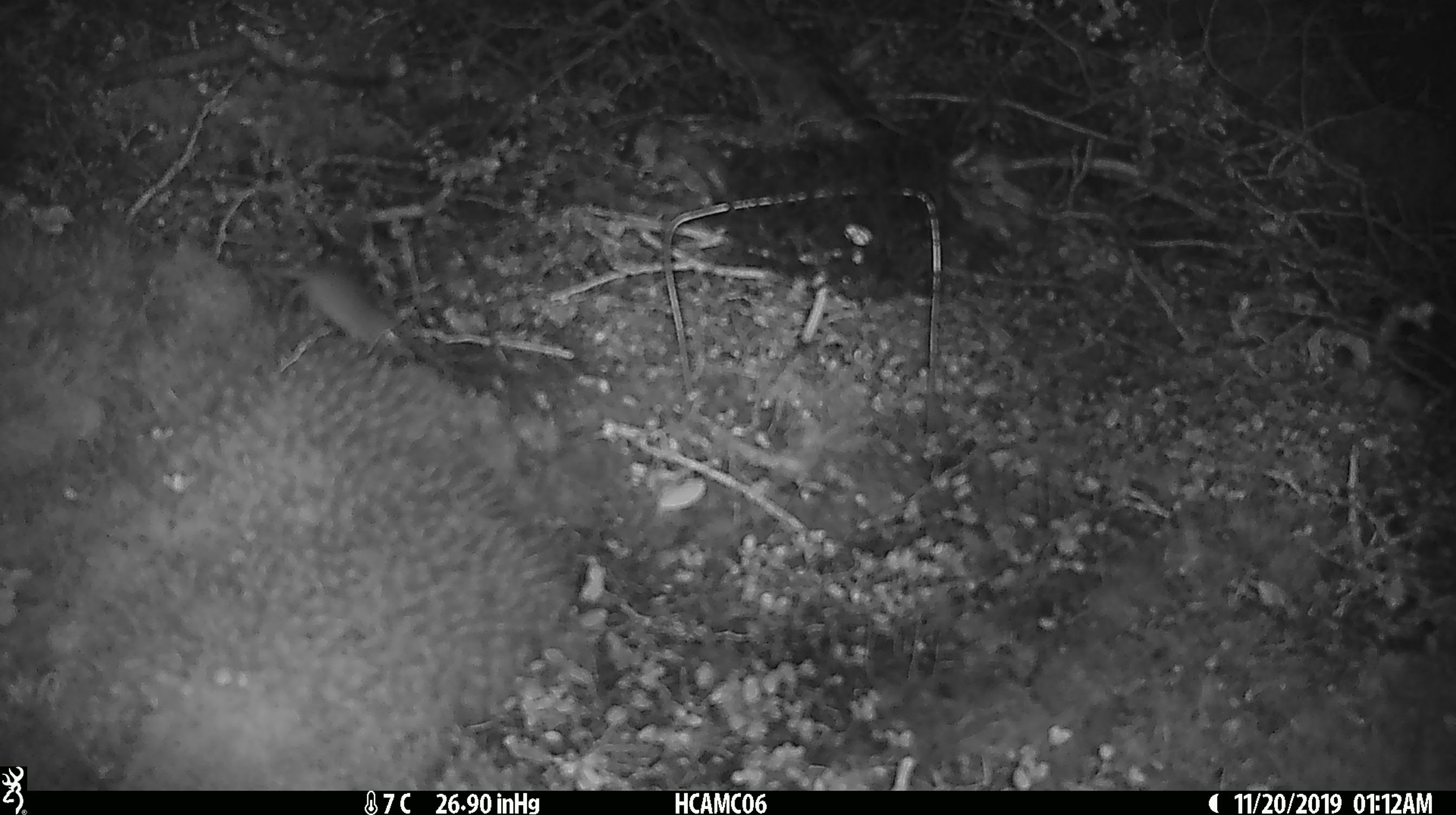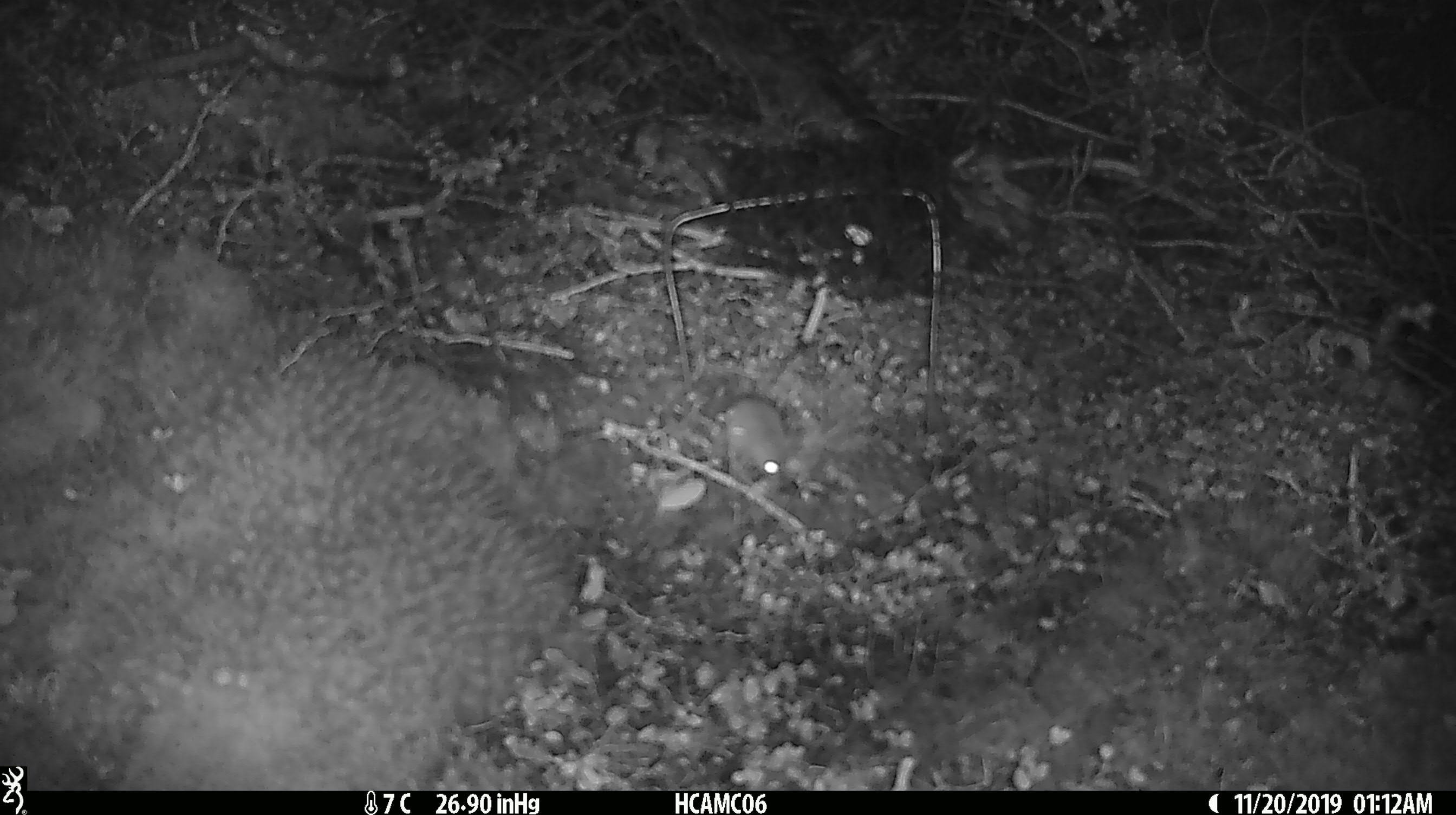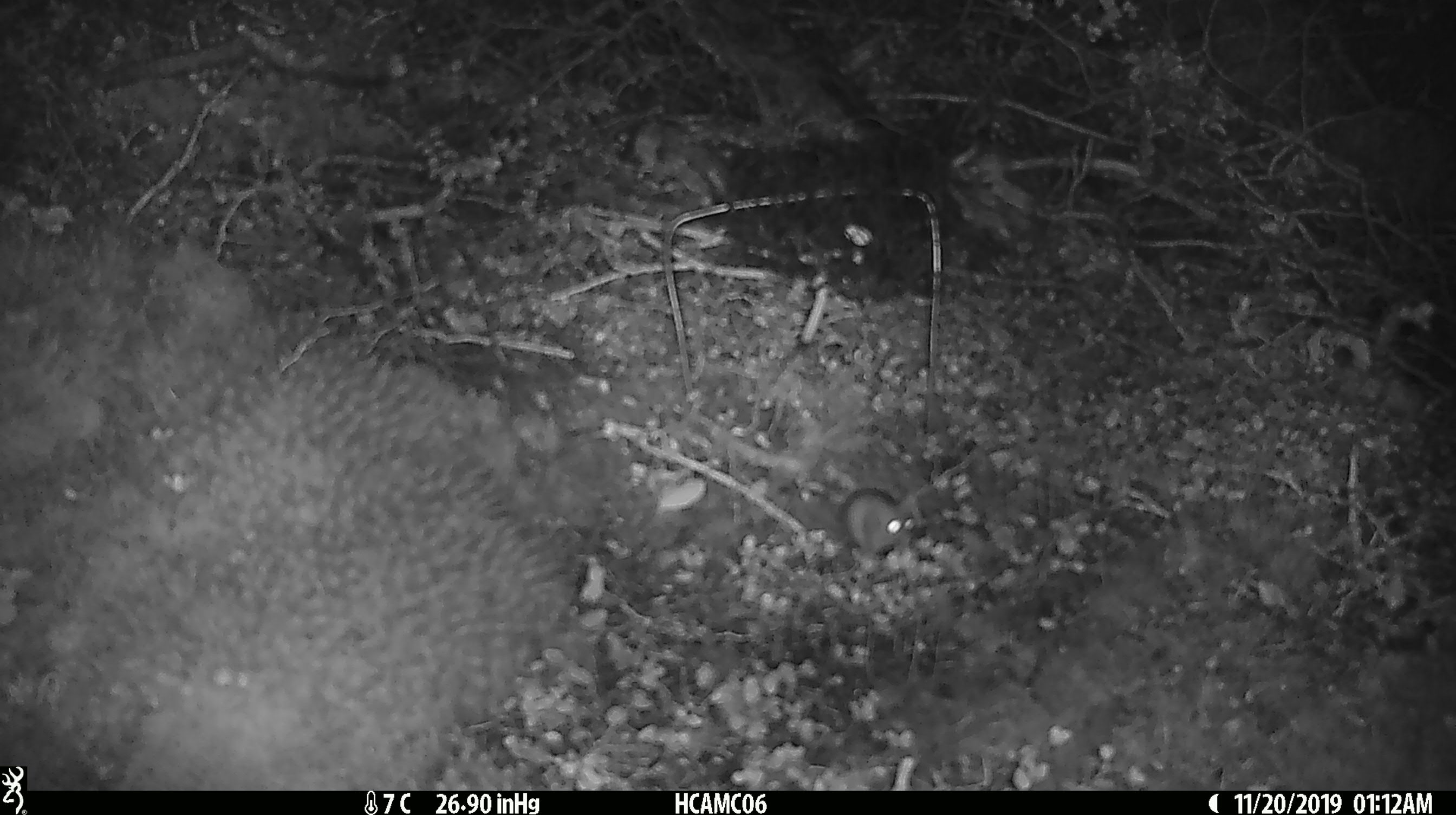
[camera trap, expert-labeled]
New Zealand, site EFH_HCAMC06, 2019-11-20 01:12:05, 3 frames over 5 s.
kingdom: Animalia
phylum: Chordata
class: Mammalia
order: Rodentia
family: Muridae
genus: Mus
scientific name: Mus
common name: mouse